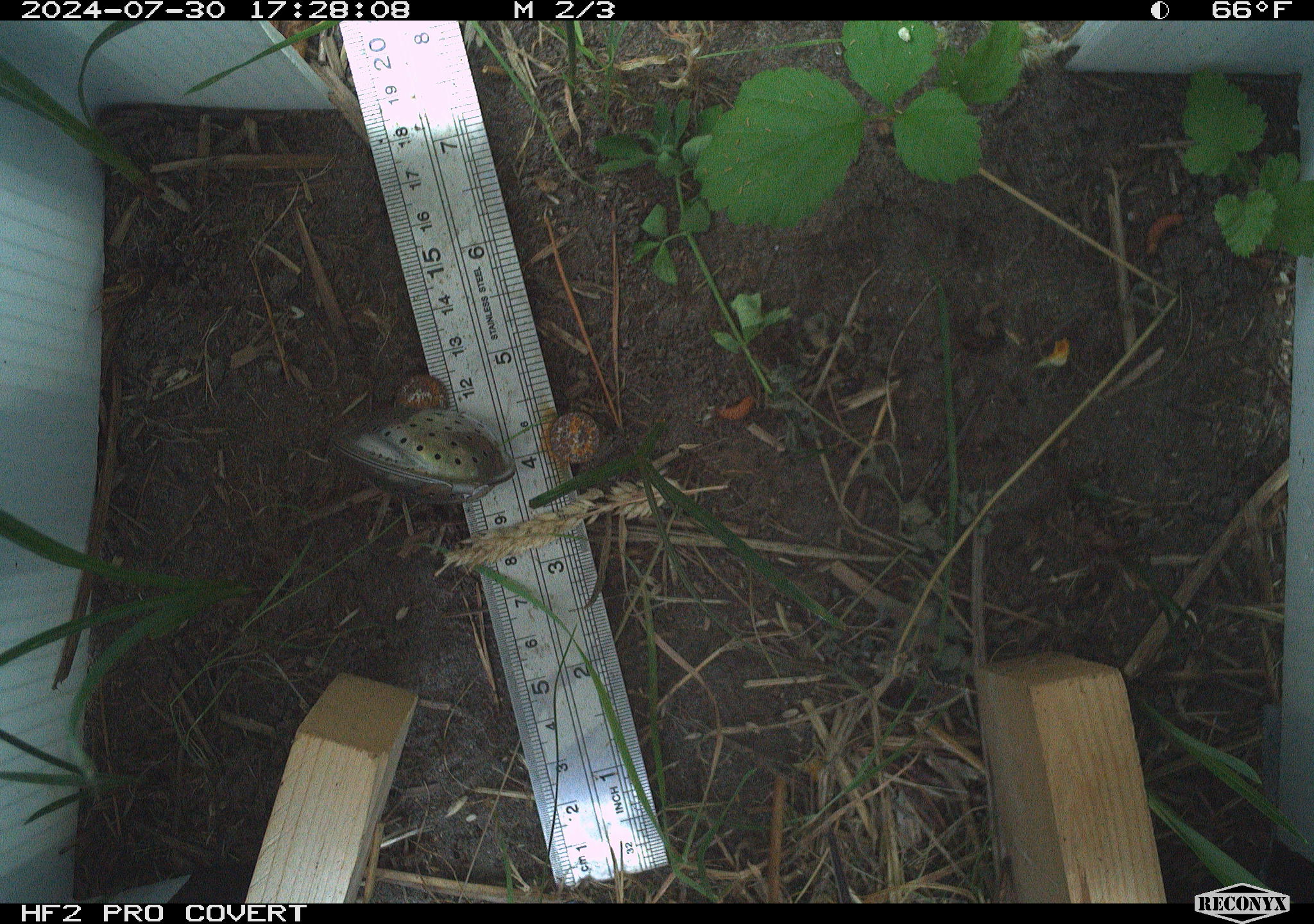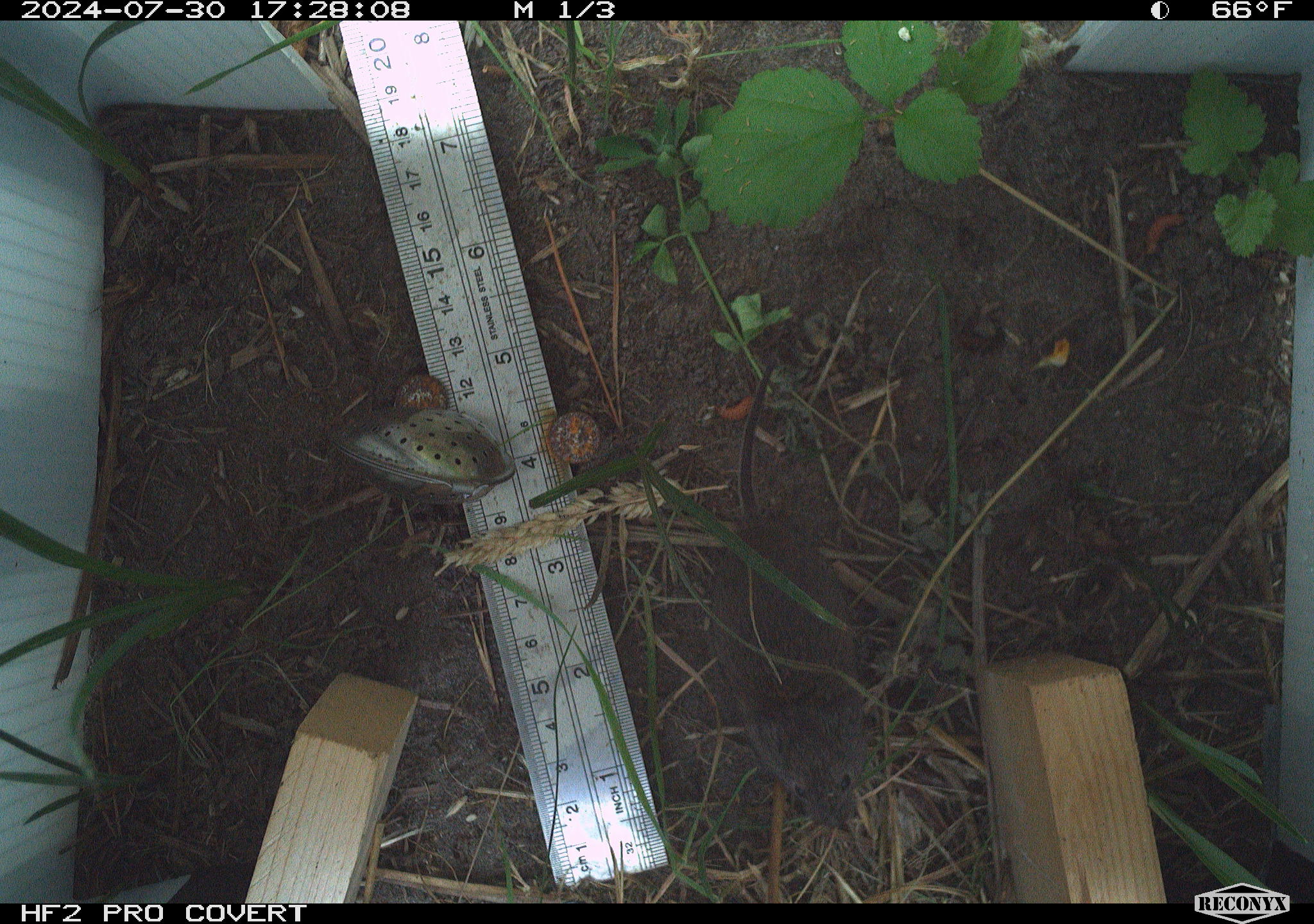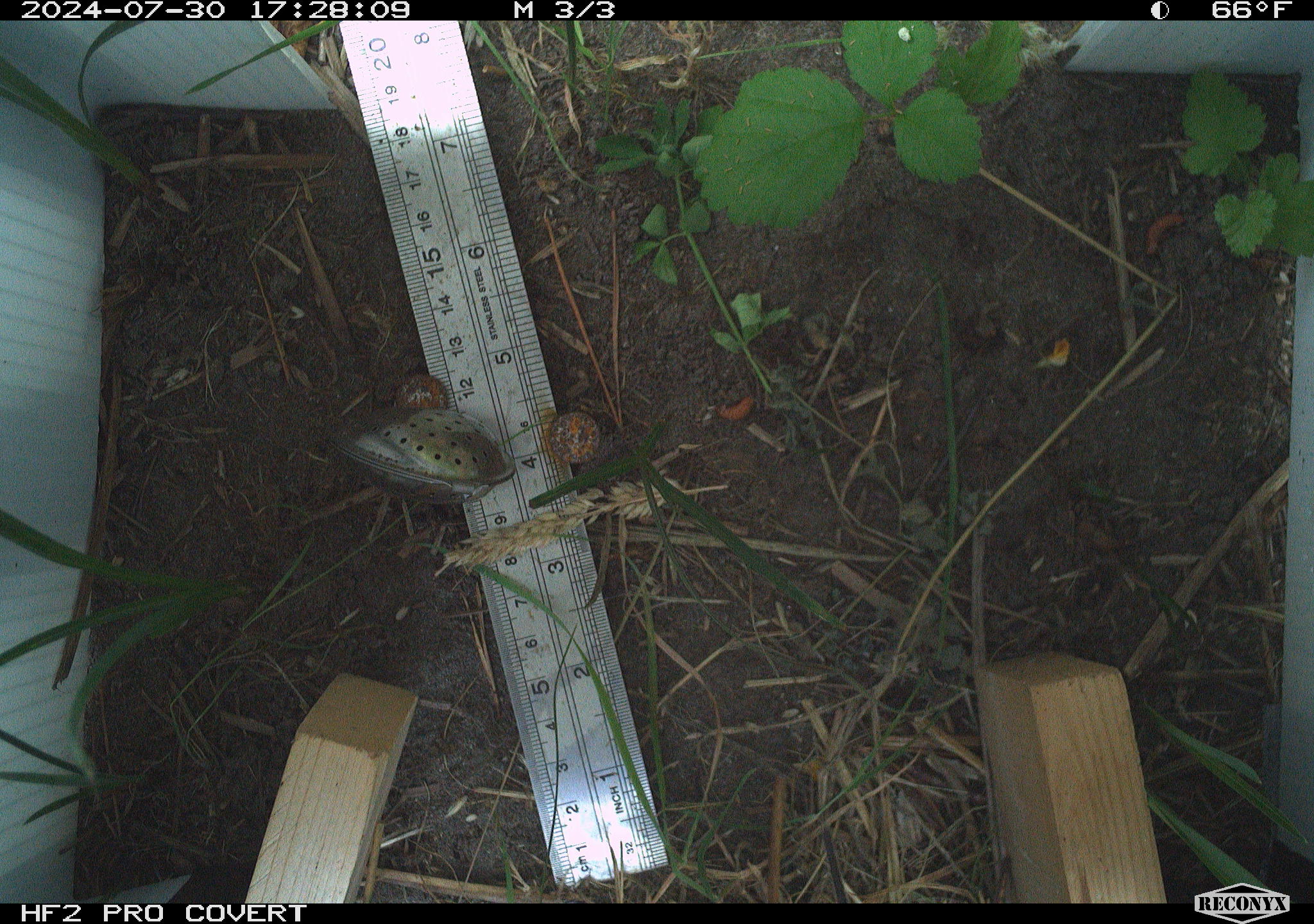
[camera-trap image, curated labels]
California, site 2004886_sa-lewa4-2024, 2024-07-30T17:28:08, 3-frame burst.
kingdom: Animalia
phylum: Chordata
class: Mammalia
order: Rodentia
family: Cricetidae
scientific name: Cricetidae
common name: hamsters, voles, lemmings, and allies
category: cricetidae family